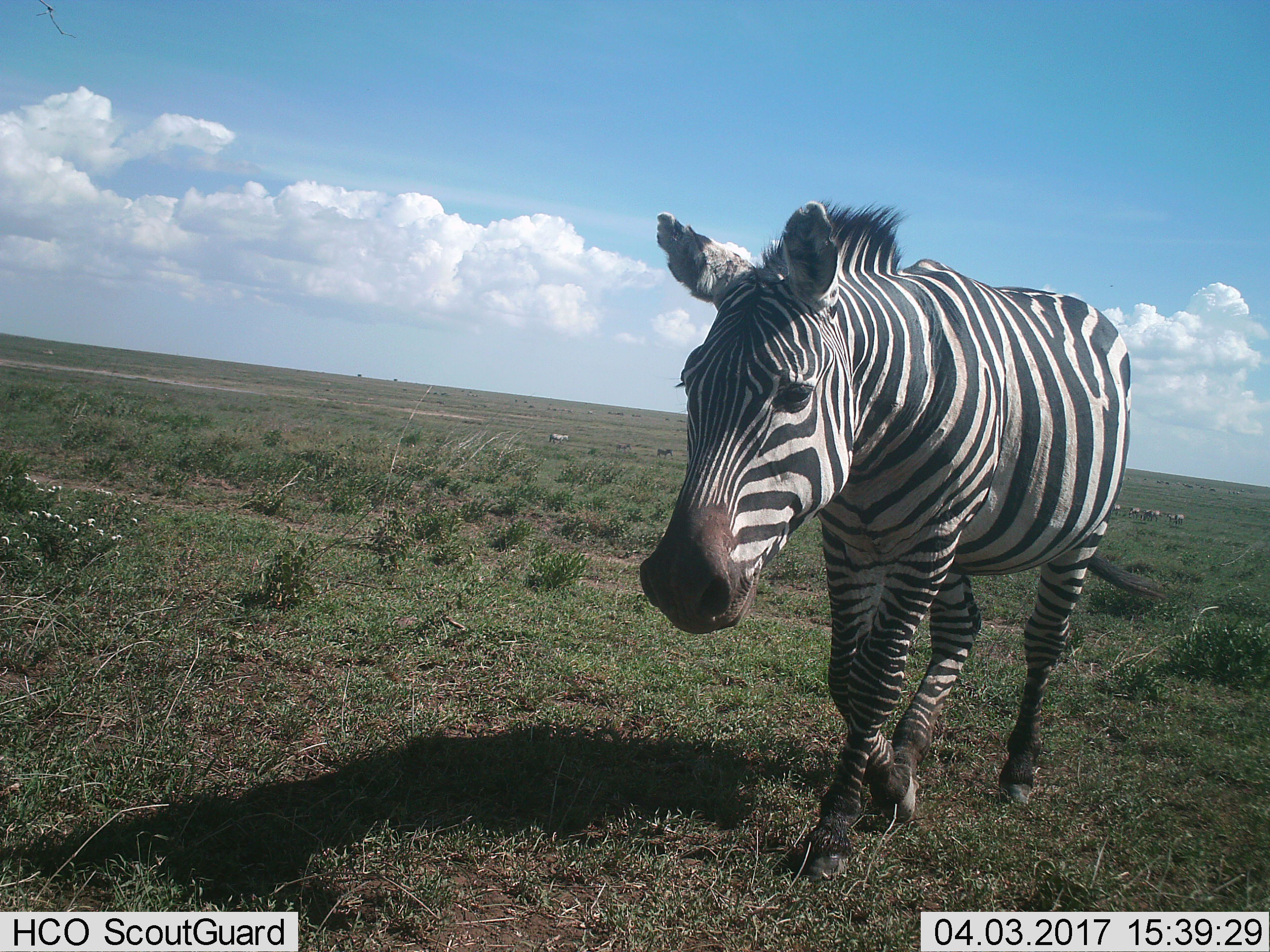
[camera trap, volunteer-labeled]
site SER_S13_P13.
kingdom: Animalia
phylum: Chordata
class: Mammalia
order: Perissodactyla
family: Equidae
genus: Equus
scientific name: Equus quagga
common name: plains zebra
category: zebraplains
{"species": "zebraplains (plains zebra) (Equus quagga)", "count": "2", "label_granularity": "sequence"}